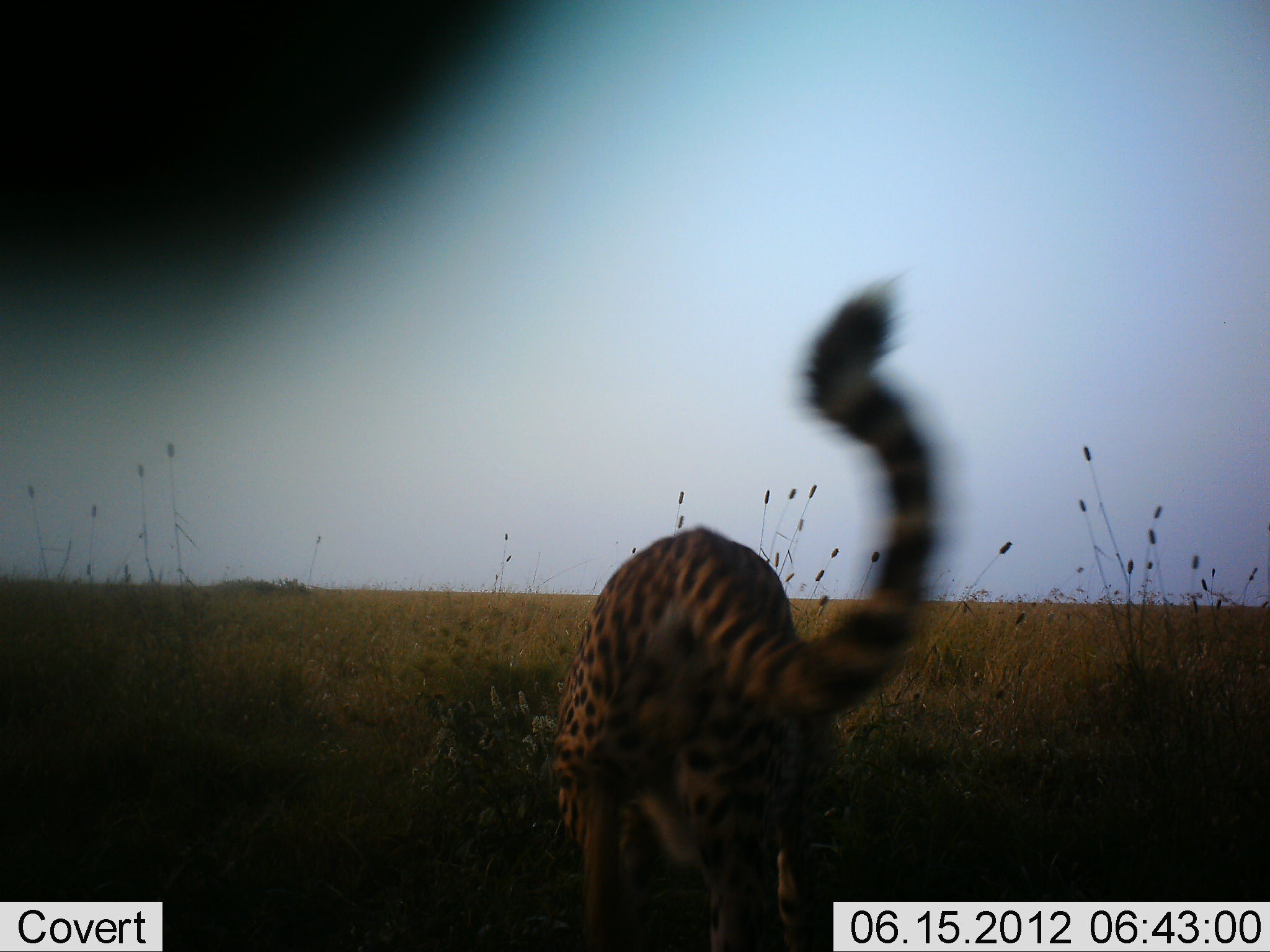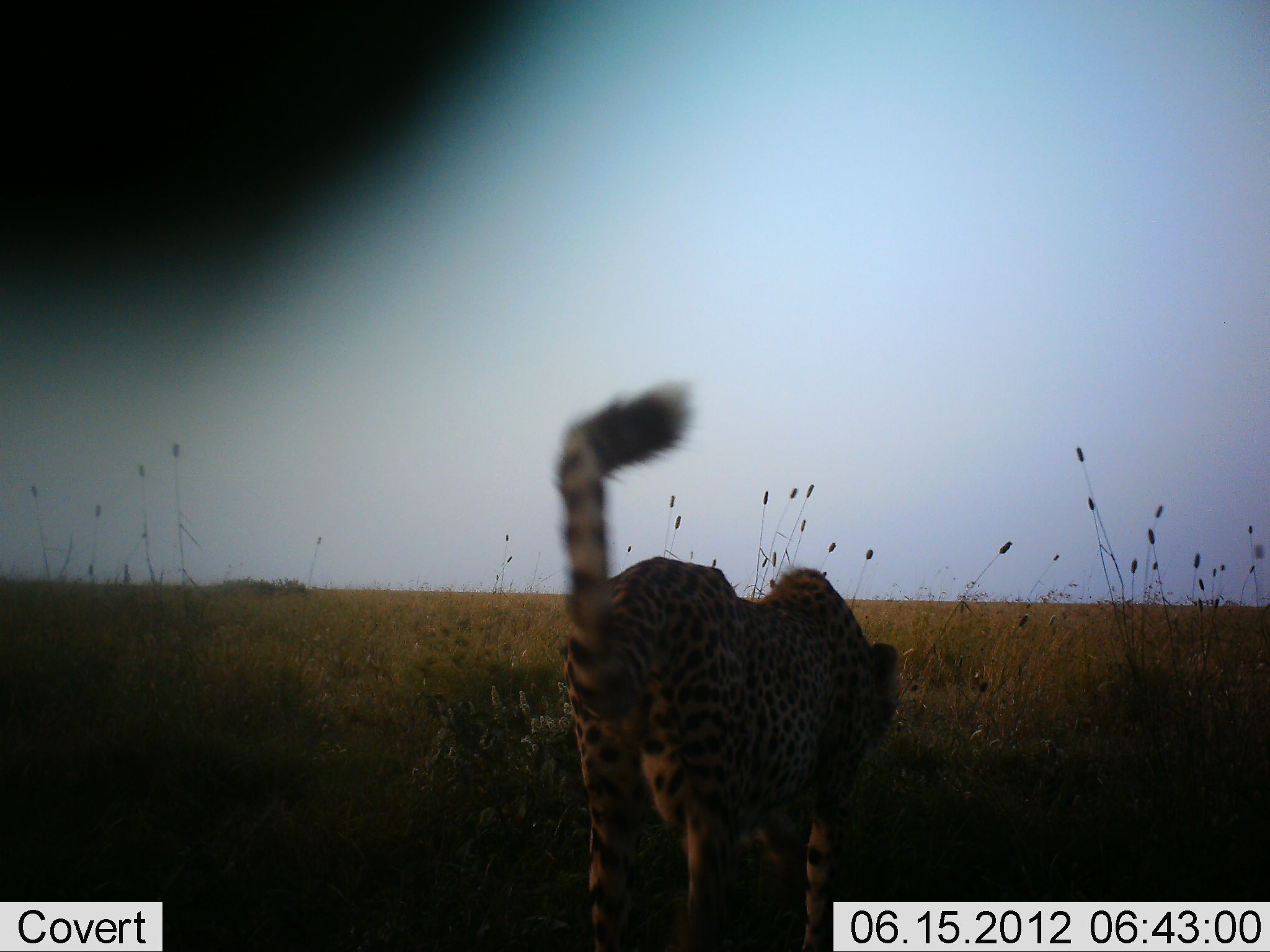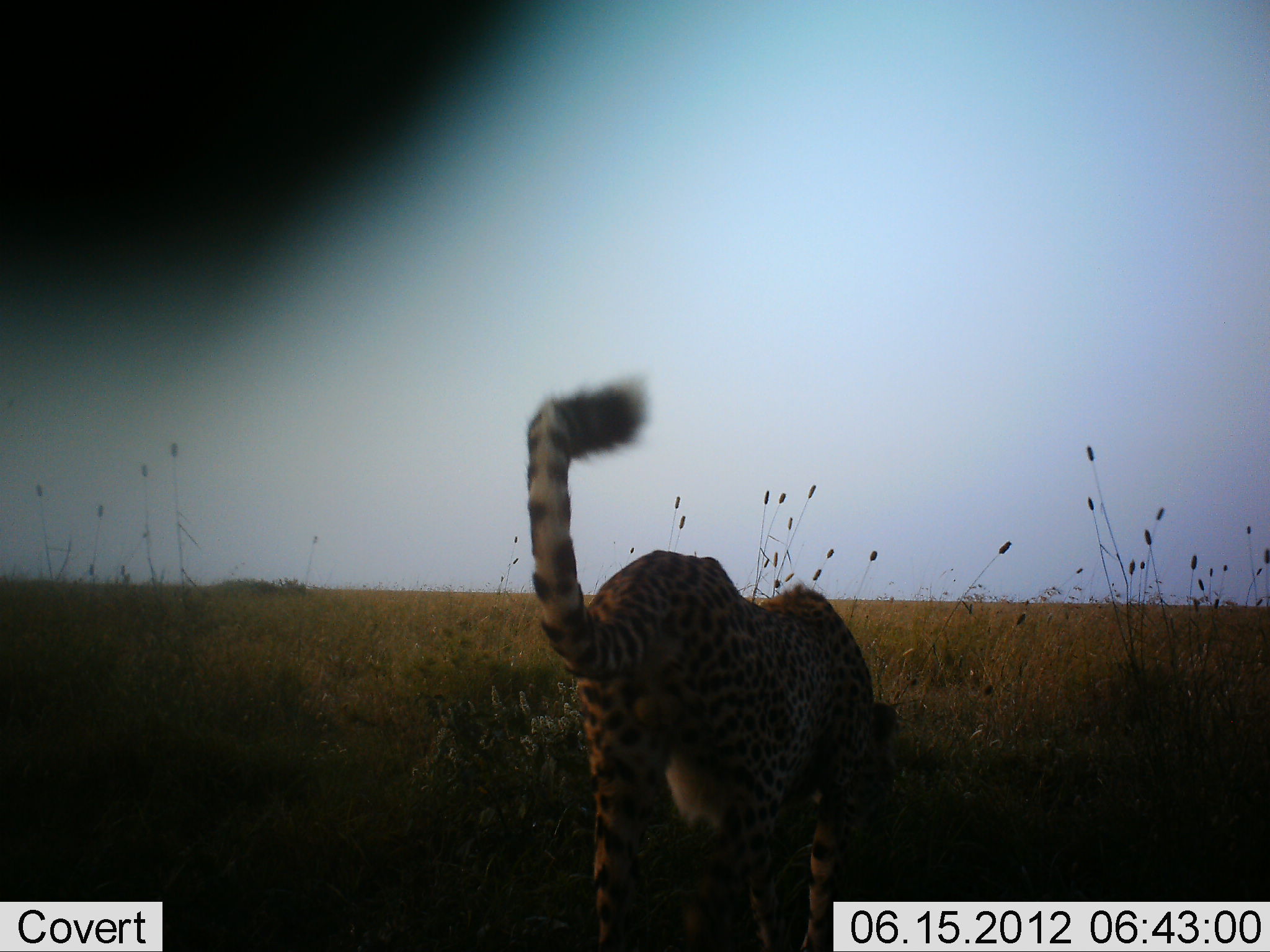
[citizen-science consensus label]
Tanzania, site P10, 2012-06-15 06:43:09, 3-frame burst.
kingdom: Animalia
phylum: Chordata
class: Mammalia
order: Carnivora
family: Felidae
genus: Acinonyx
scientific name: Acinonyx jubatus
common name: cheetah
Cheetah (Acinonyx jubatus), count 1. Behavior (volunteer vote fractions): standing 60%, resting 0%, moving 40%, interacting 0%. Young present (vote fraction): 0%. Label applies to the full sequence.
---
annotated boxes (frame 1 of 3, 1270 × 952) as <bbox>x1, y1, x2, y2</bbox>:
animal: <bbox>545, 276, 951, 950</bbox>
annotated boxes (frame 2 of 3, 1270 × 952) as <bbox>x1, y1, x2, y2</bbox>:
animal: <bbox>548, 373, 907, 950</bbox>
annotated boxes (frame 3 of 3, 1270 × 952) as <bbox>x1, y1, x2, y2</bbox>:
animal: <bbox>520, 370, 909, 952</bbox>